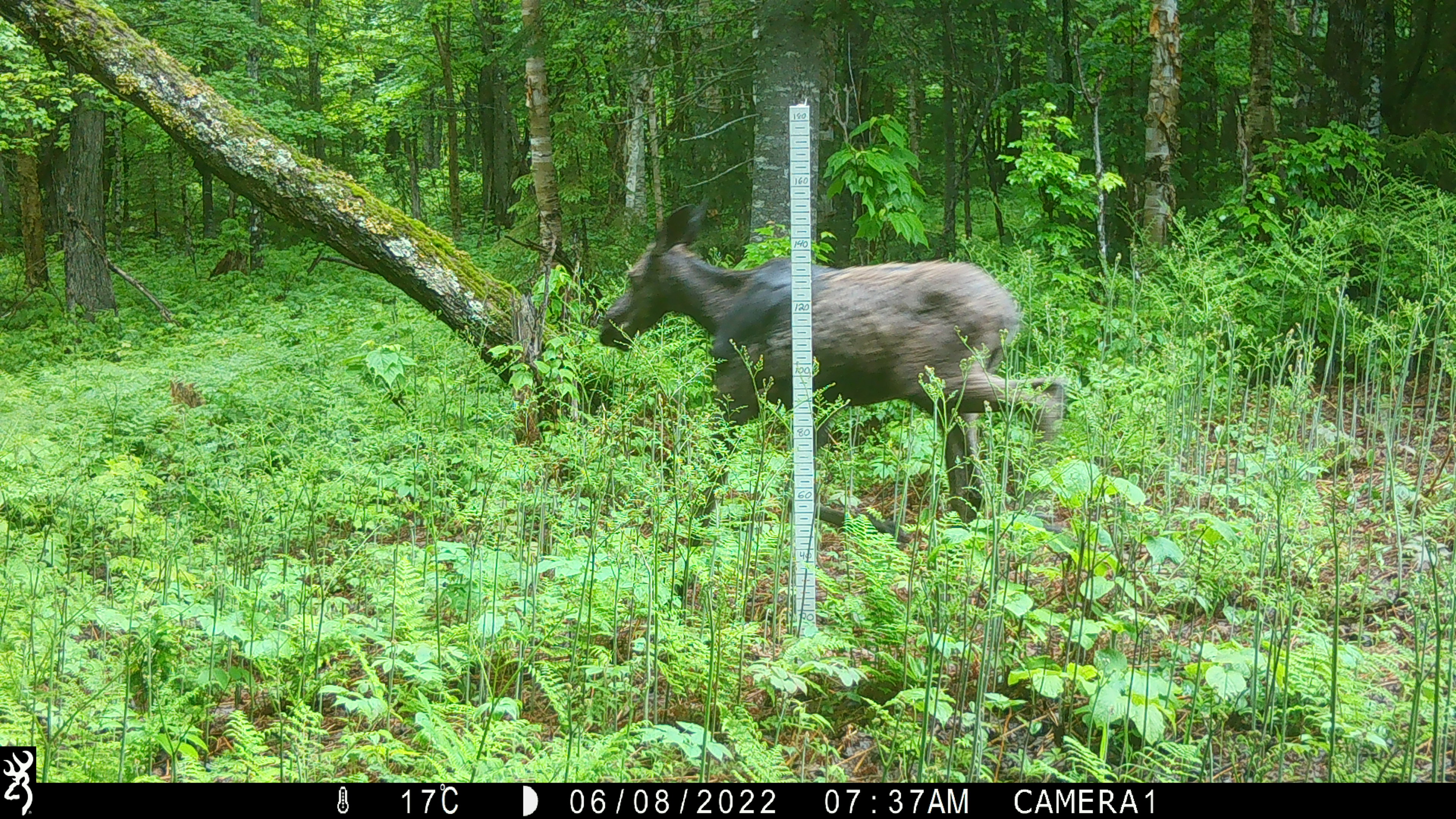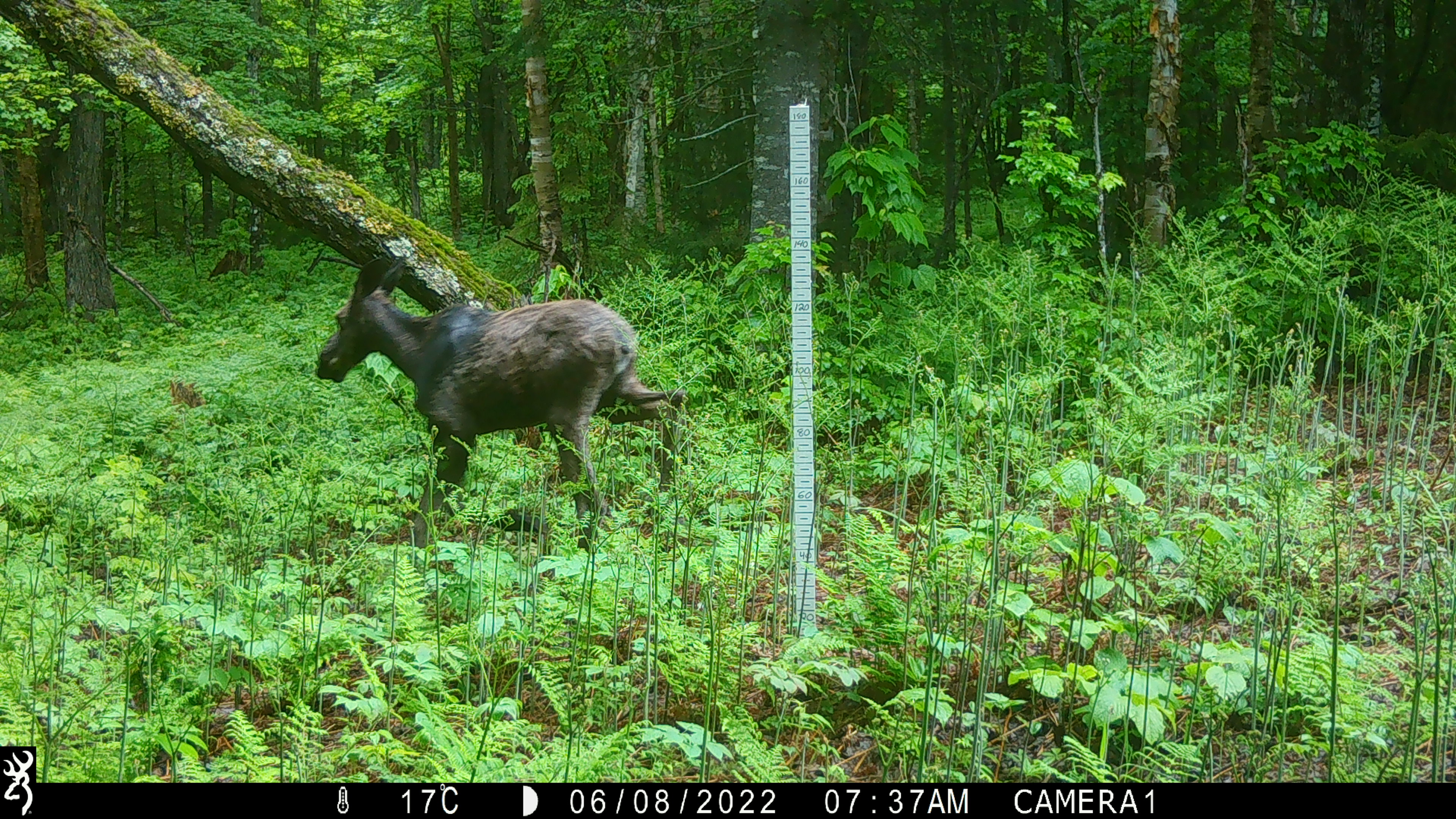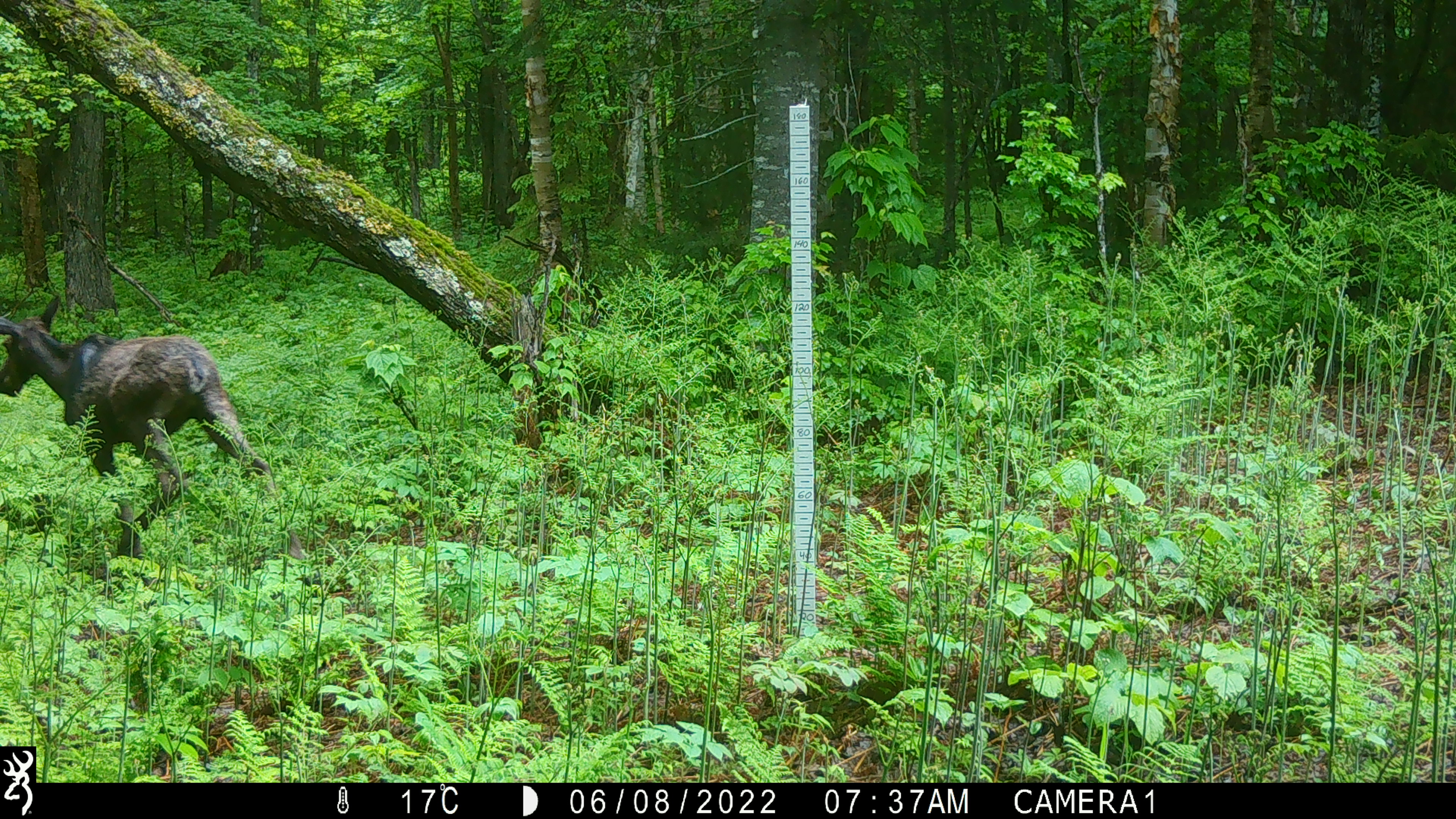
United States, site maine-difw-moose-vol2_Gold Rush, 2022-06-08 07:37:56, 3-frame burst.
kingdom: Animalia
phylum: Chordata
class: Mammalia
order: Artiodactyla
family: Cervidae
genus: Alces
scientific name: Alces alces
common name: moose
Moose (Alces alces).